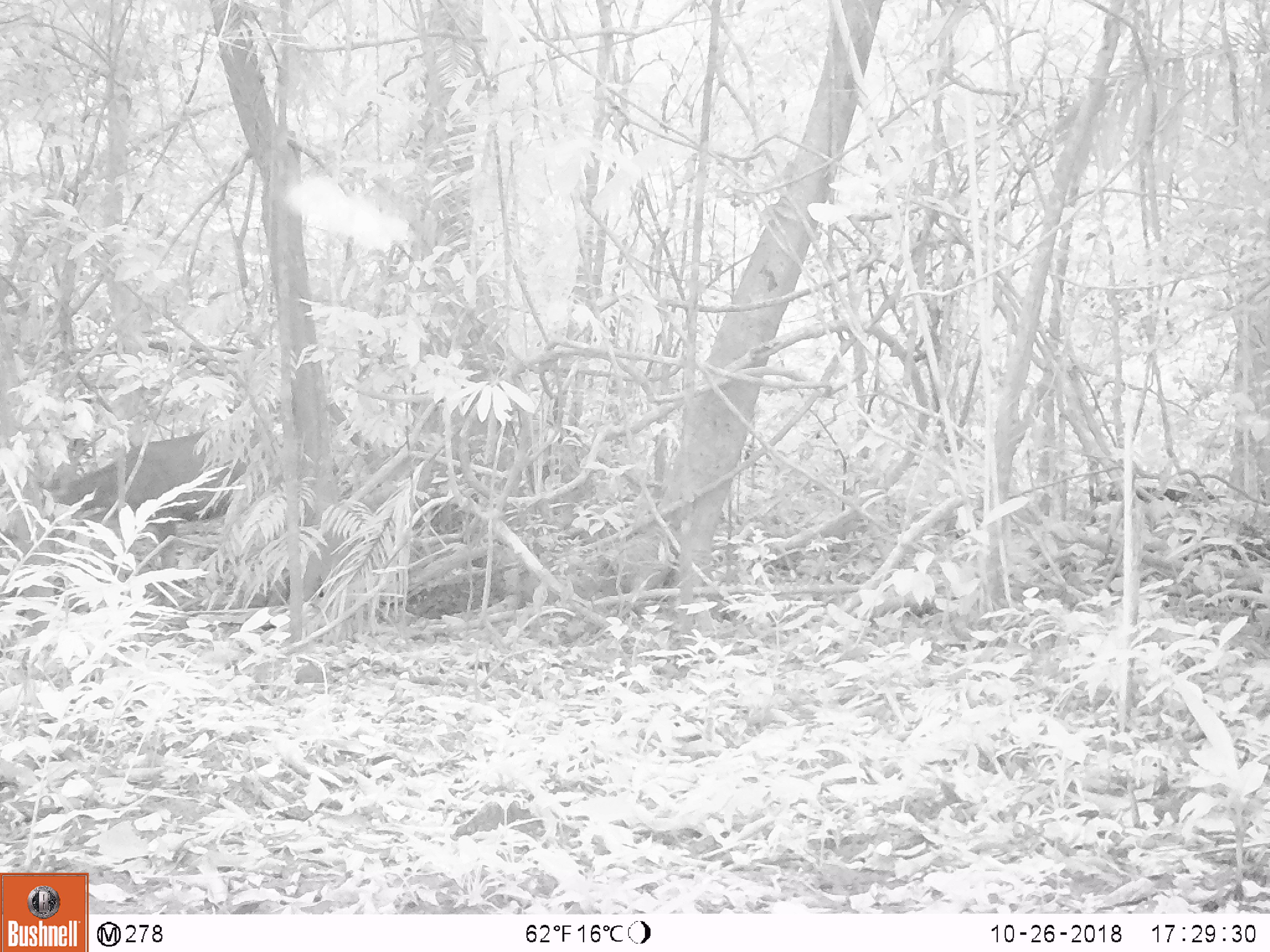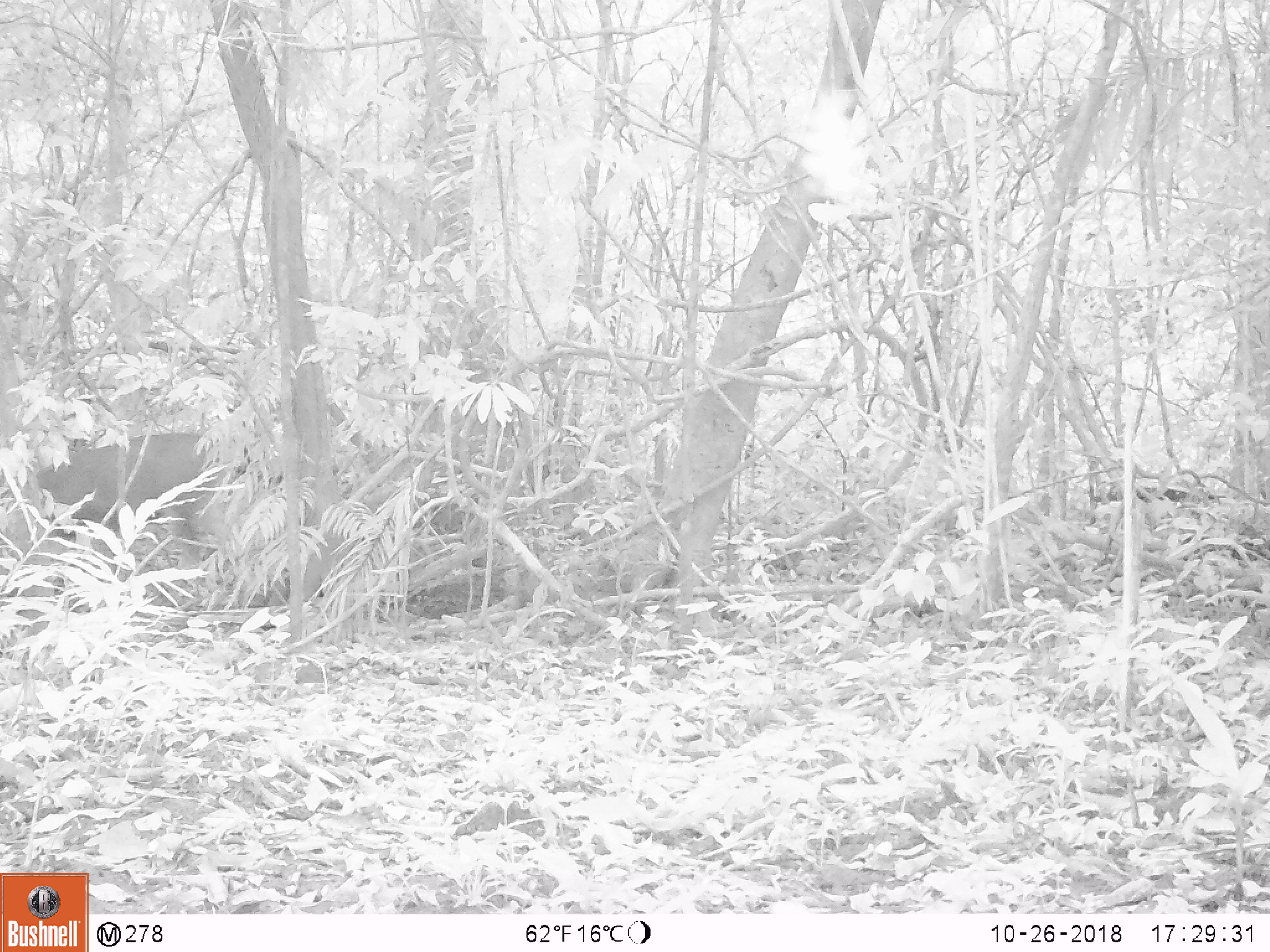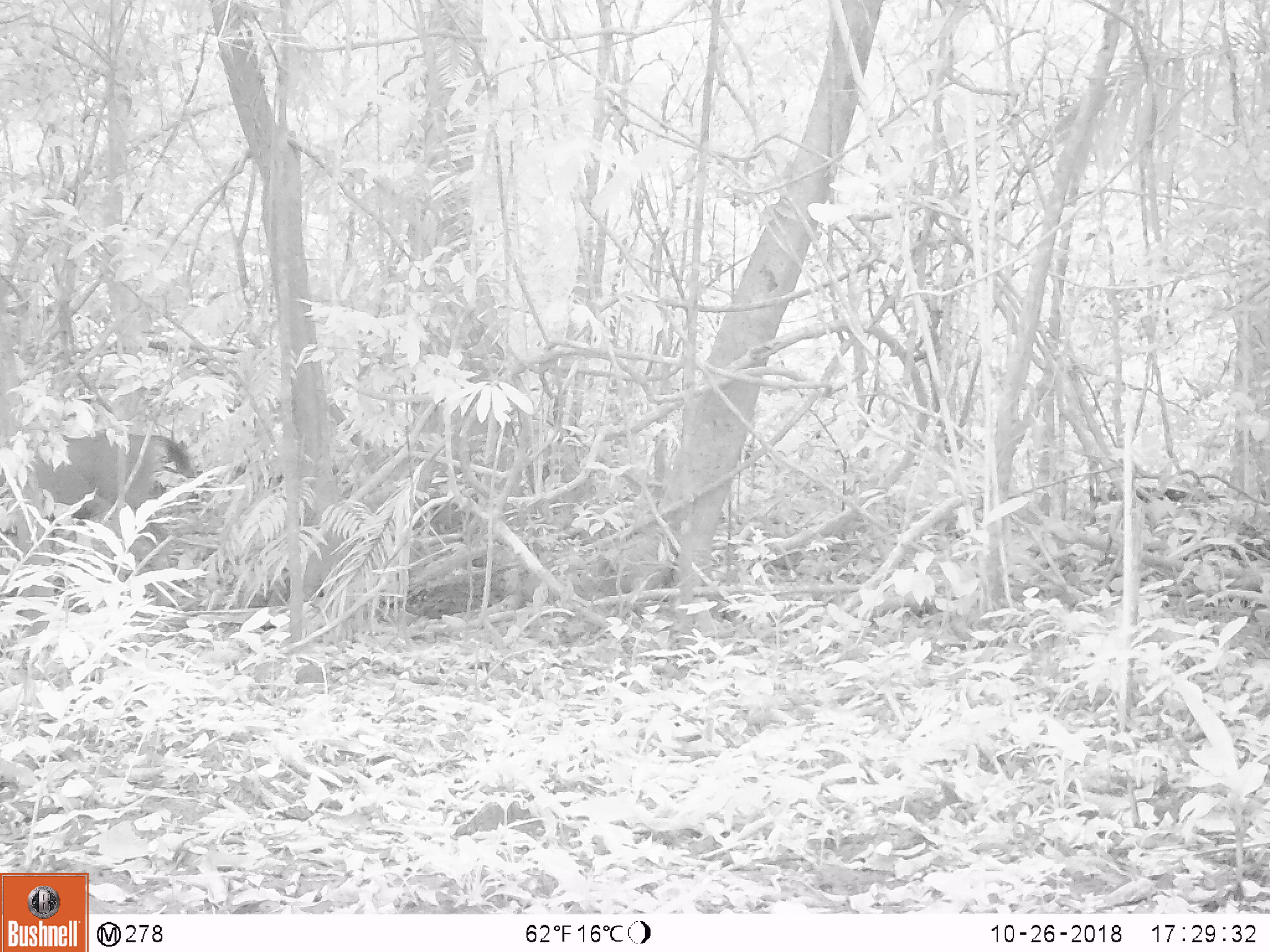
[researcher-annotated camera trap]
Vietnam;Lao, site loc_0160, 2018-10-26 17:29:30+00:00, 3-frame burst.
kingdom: Animalia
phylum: Chordata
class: Mammalia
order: Artiodactyla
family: Cervidae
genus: Rusa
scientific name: Rusa unicolor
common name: sambar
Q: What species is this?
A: Sambar (Rusa unicolor).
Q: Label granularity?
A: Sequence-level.